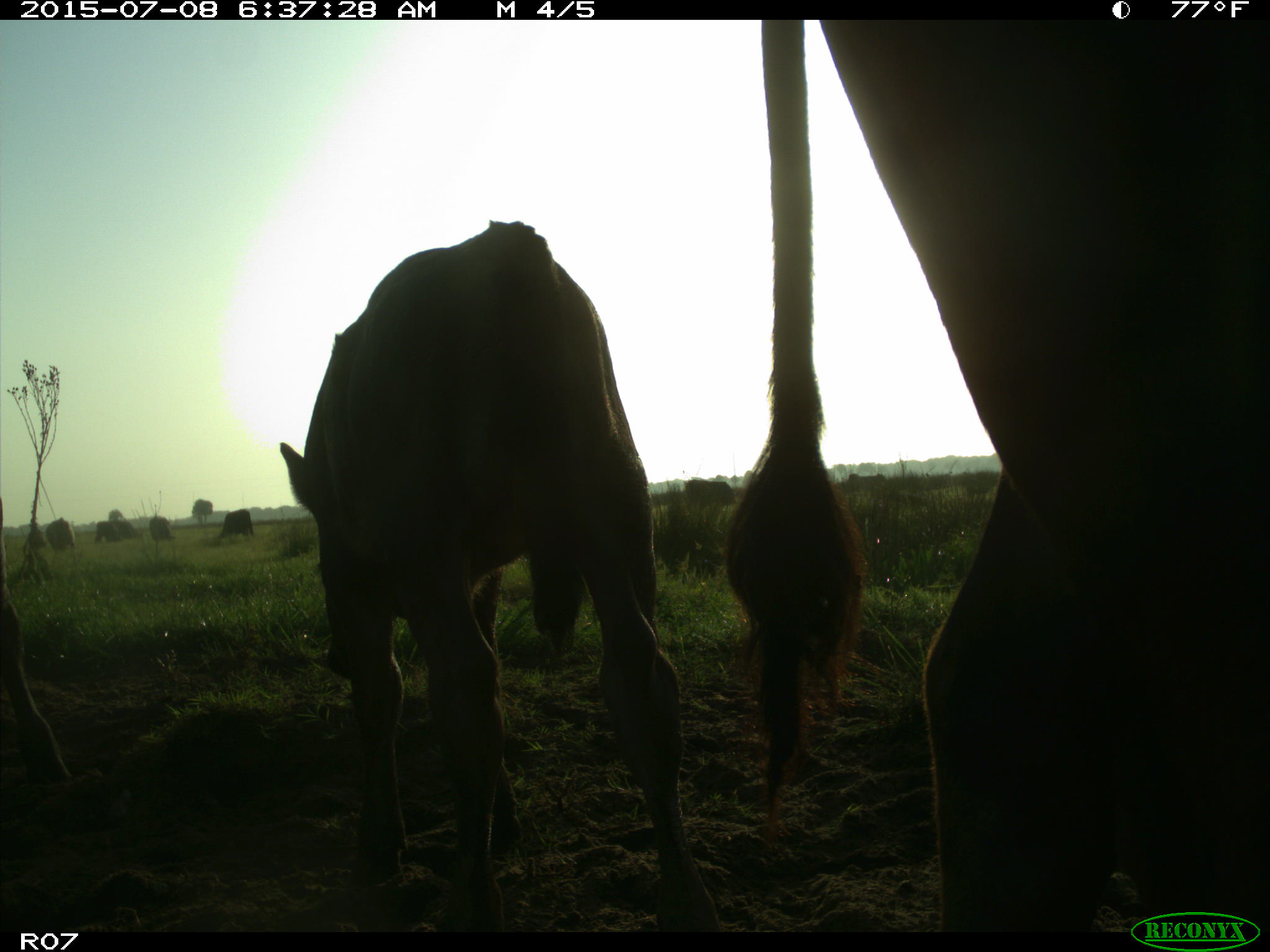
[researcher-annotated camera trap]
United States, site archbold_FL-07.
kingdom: Animalia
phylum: Chordata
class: Mammalia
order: Artiodactyla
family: Bovidae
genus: Bos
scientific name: Bos taurus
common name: domestic cow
Bos taurus (domestic cow).